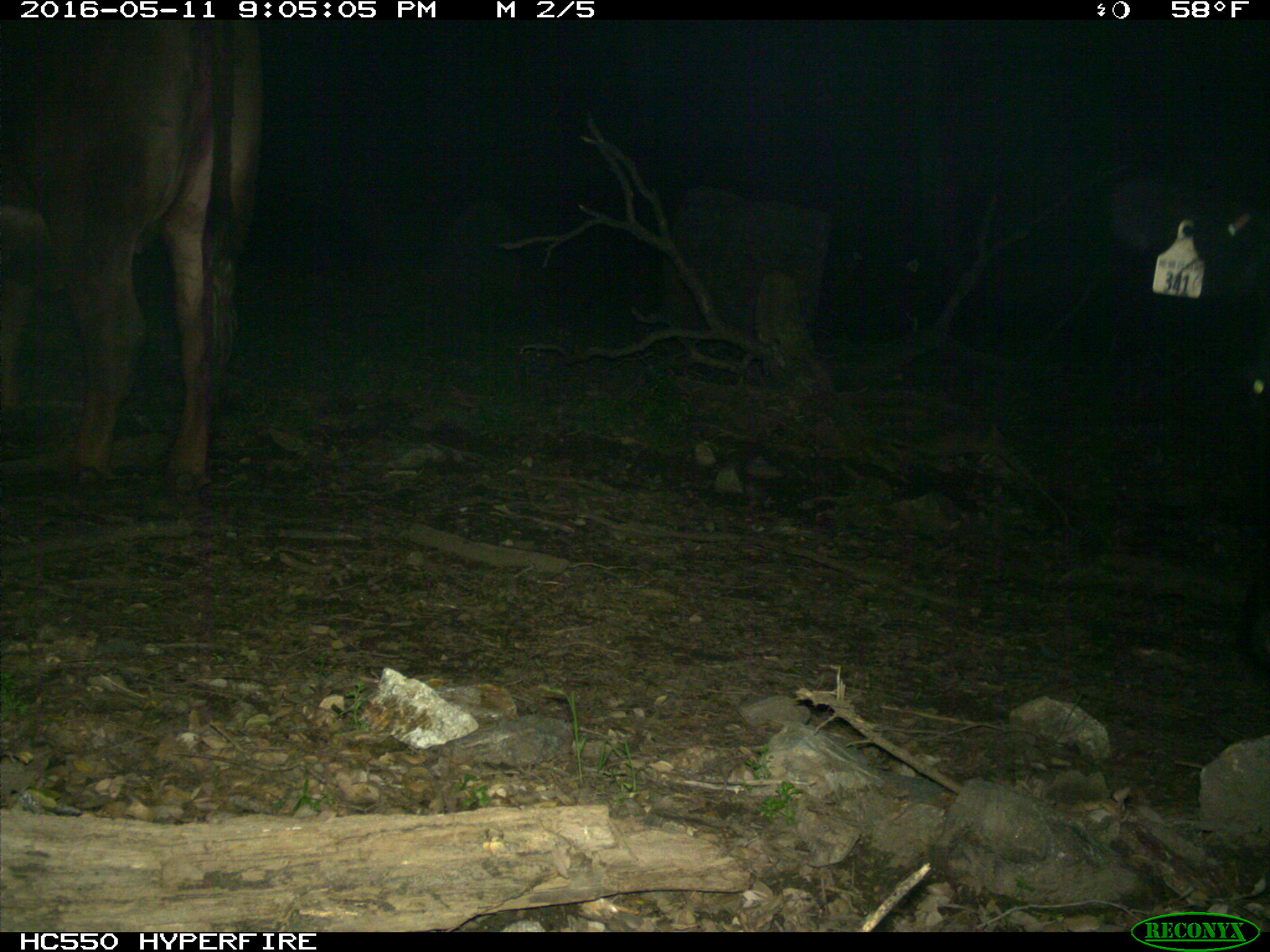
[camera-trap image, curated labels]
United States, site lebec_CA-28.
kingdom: Animalia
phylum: Chordata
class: Mammalia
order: Artiodactyla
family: Bovidae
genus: Bos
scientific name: Bos taurus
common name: domestic cow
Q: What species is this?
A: Bos taurus (domestic cow).